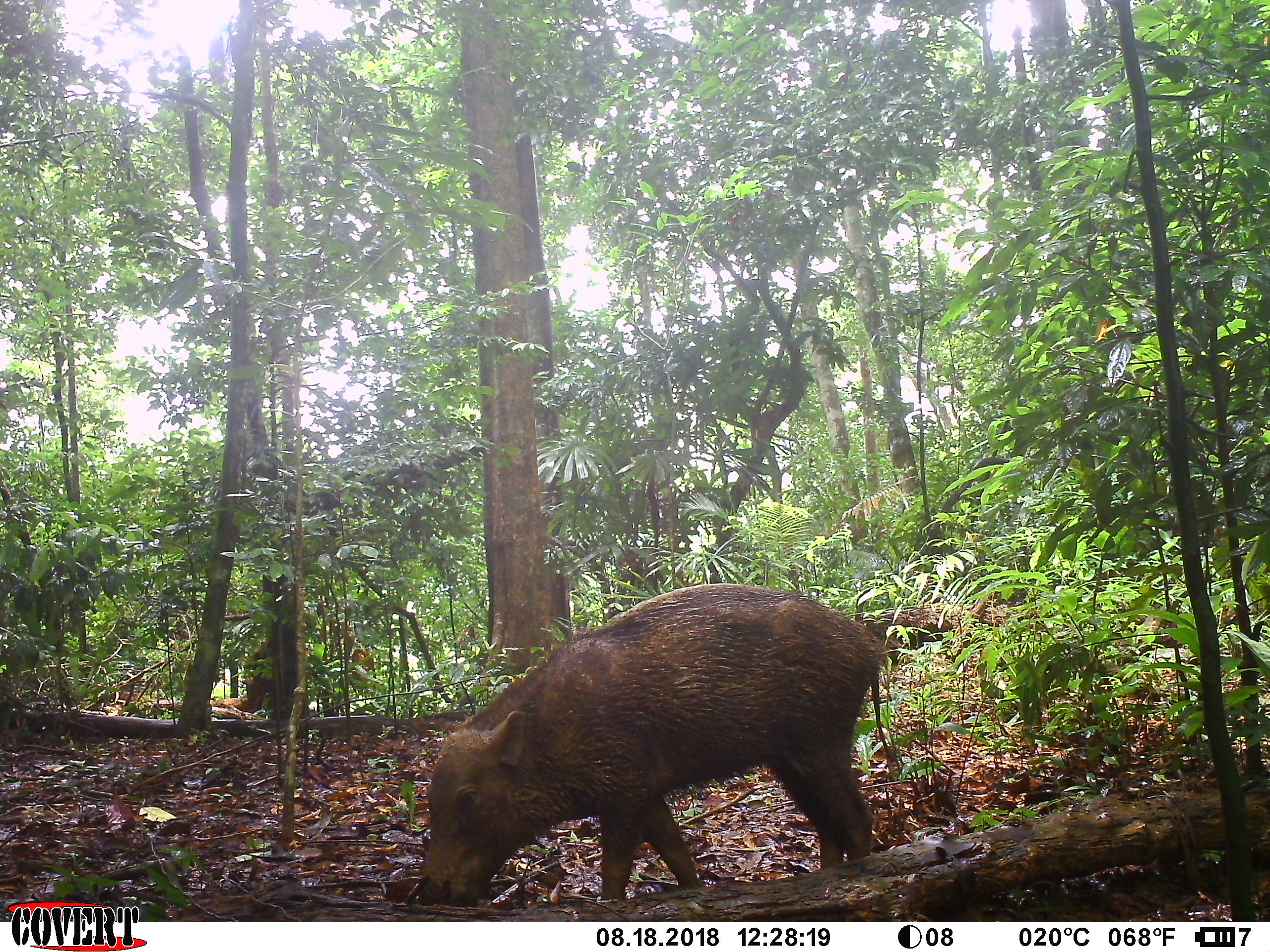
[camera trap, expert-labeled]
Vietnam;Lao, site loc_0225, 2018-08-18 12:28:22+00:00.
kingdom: Animalia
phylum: Chordata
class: Mammalia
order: Artiodactyla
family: Suidae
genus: Sus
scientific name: Sus scrofa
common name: eurasian wild pig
Eurasian wild pig (Sus scrofa). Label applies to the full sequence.